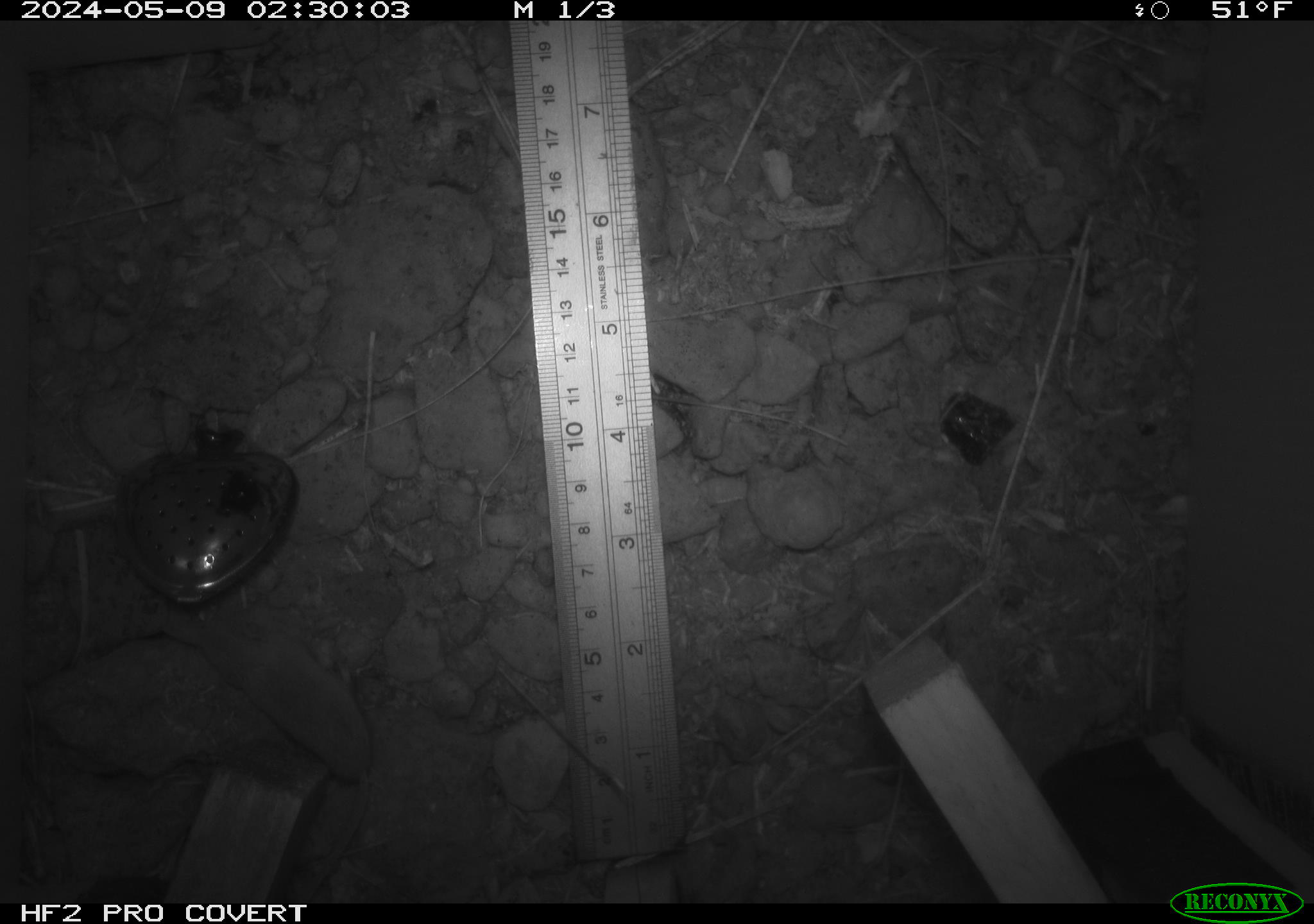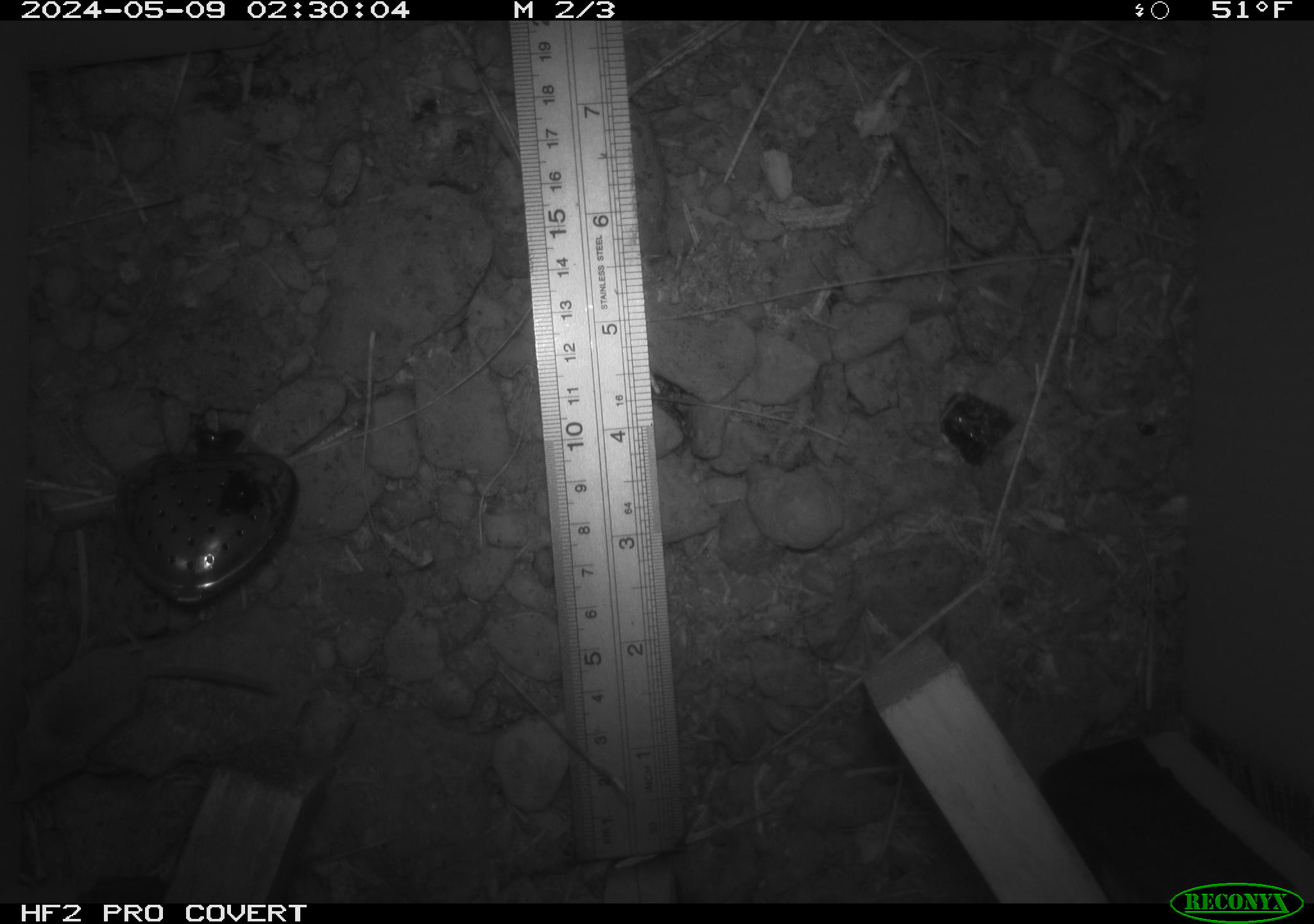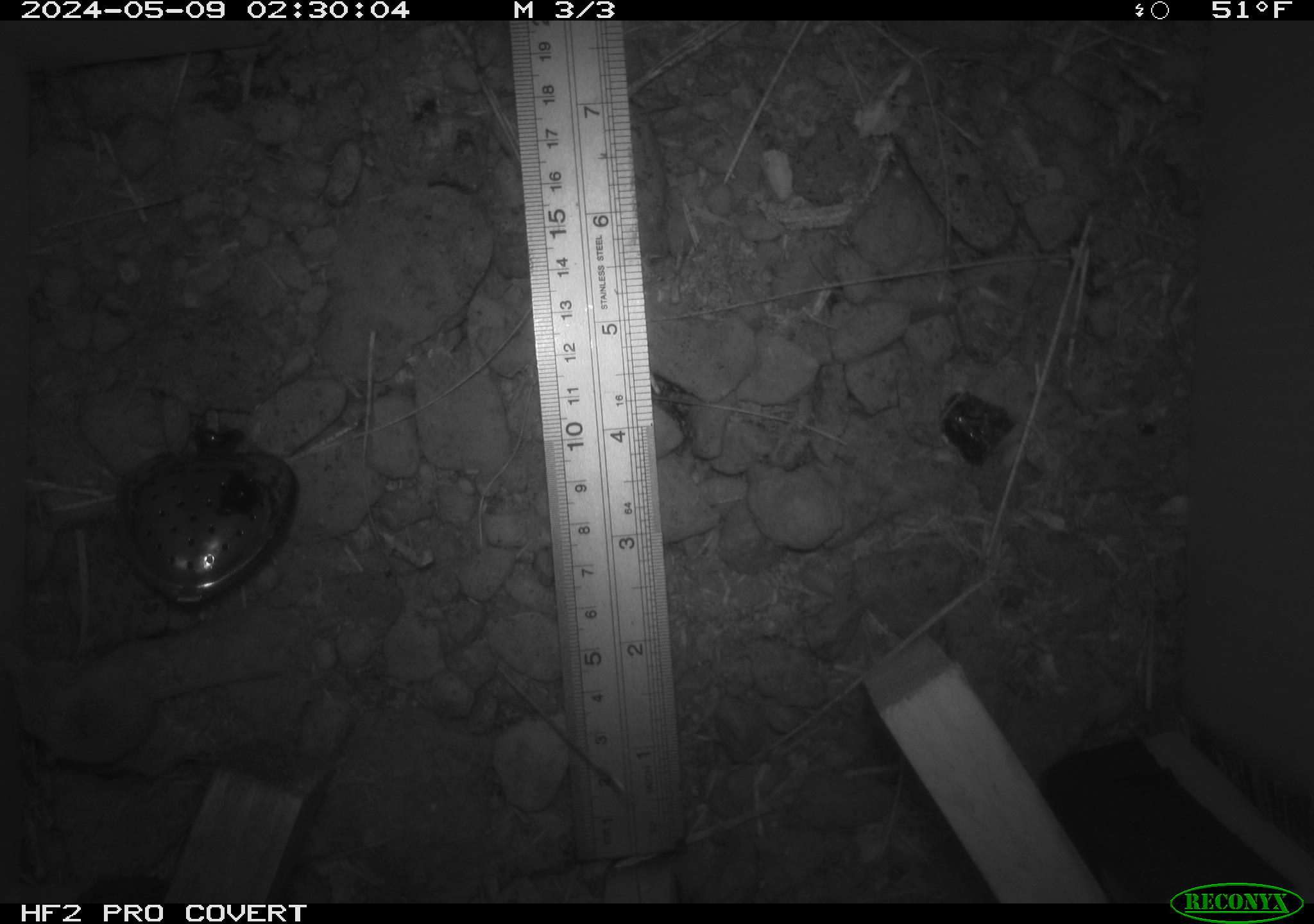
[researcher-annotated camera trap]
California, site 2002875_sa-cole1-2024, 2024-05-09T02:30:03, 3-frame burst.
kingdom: Animalia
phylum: Chordata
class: Mammalia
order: Eulipotyphla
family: Soricidae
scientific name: Soricidae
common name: shrews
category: soricidae family